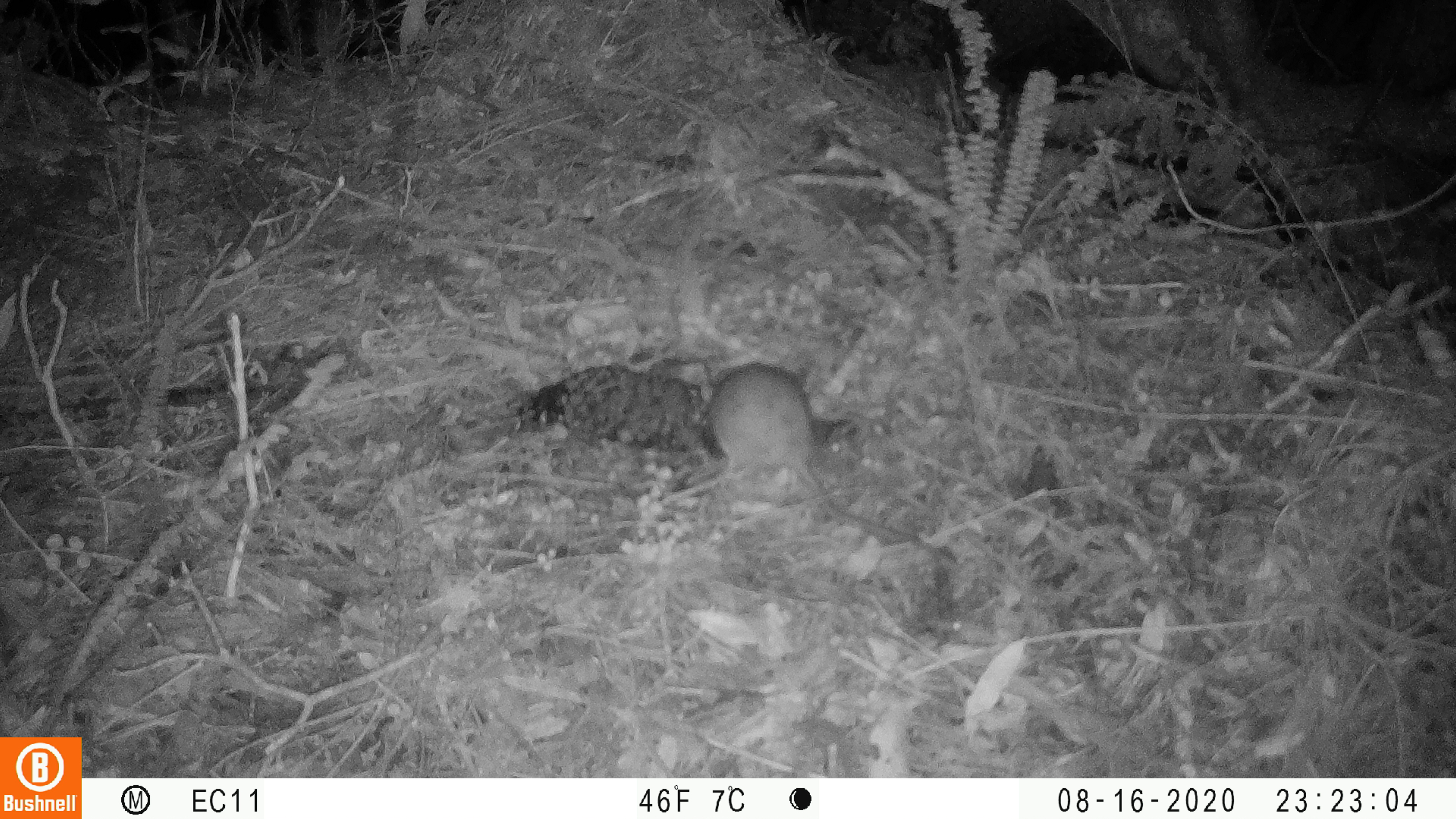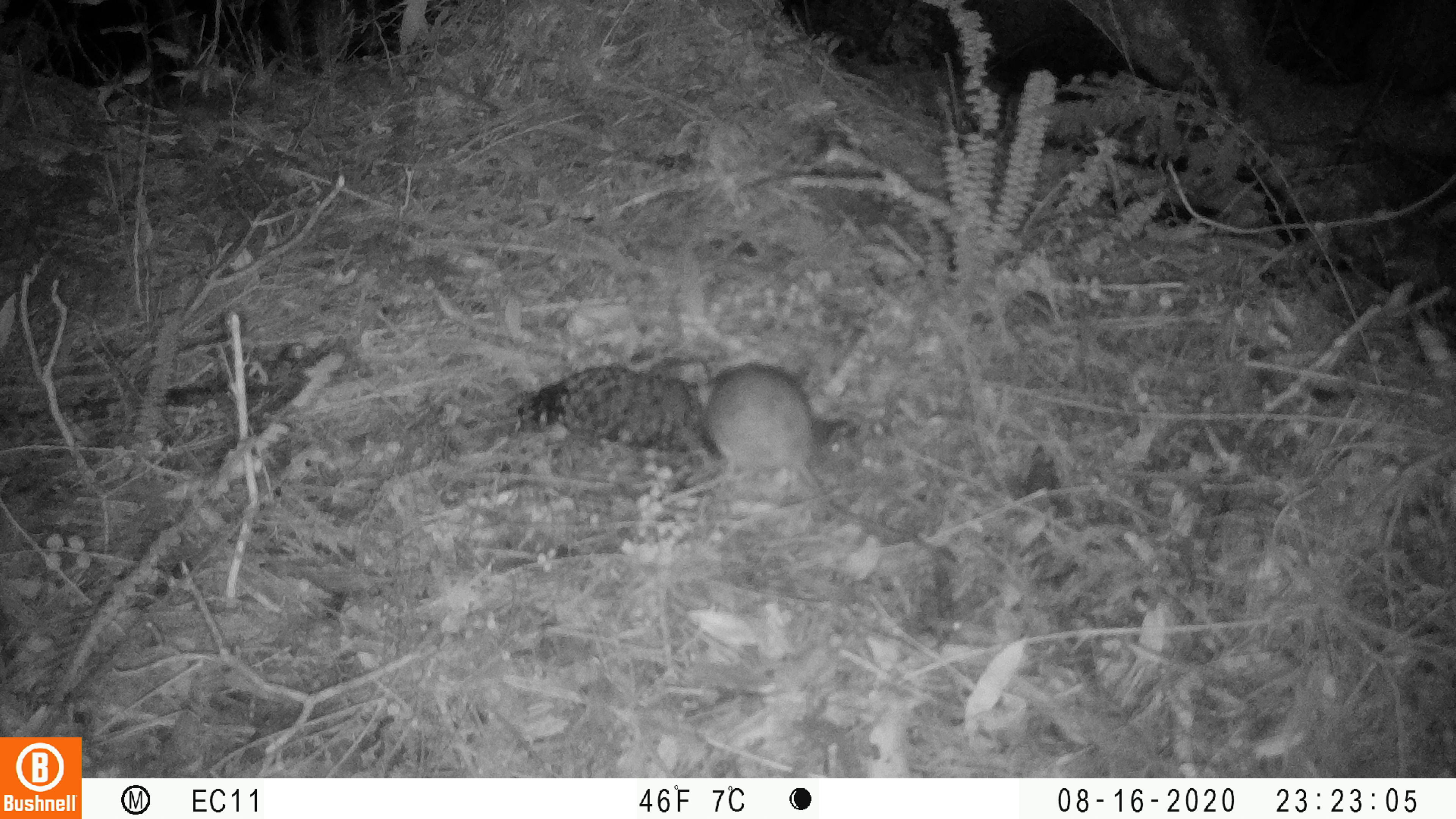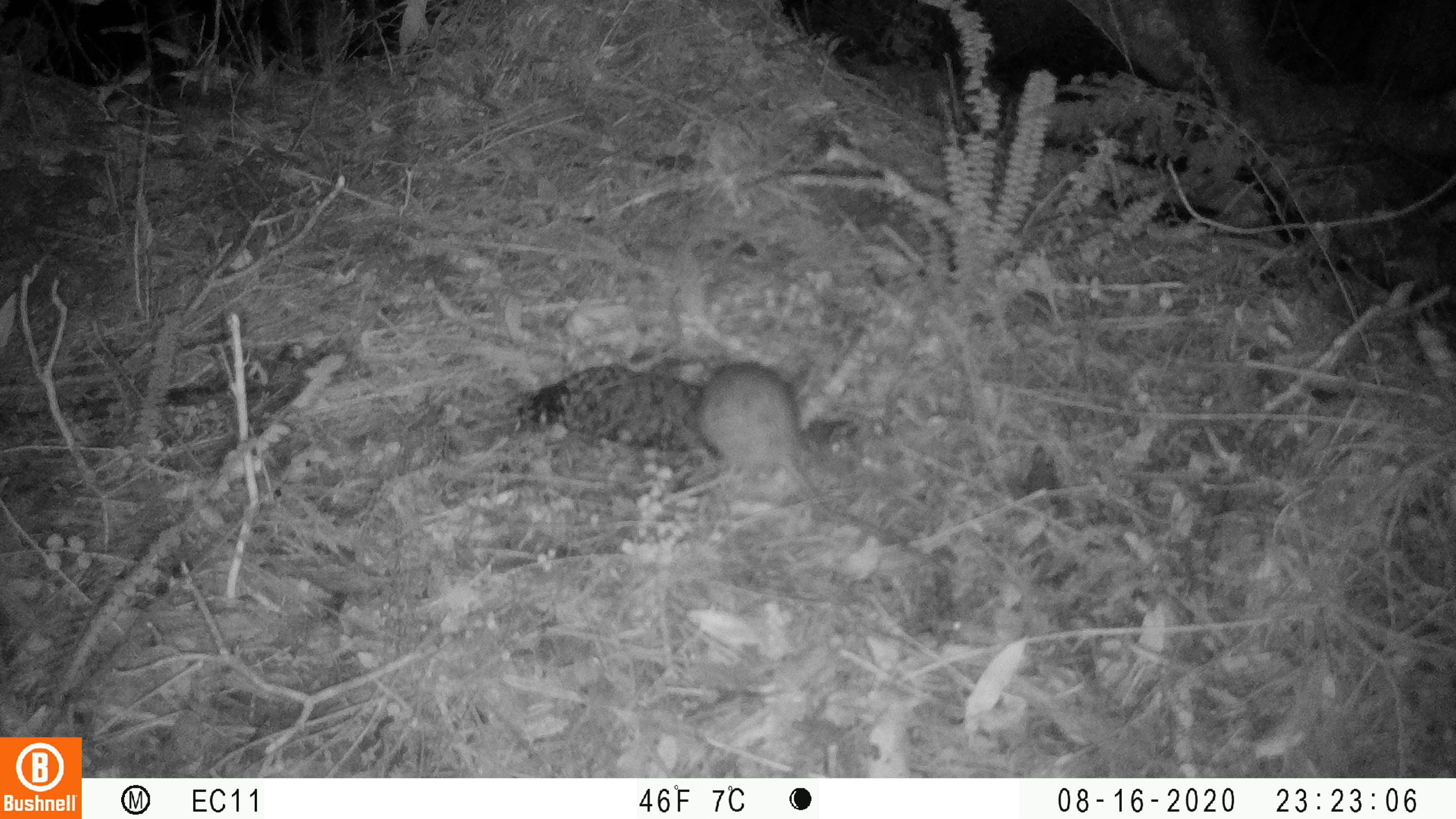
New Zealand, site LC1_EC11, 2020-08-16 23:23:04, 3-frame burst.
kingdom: Animalia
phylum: Chordata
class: Mammalia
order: Rodentia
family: Muridae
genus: Rattus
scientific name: Rattus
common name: rat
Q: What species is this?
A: Rat (Rattus).